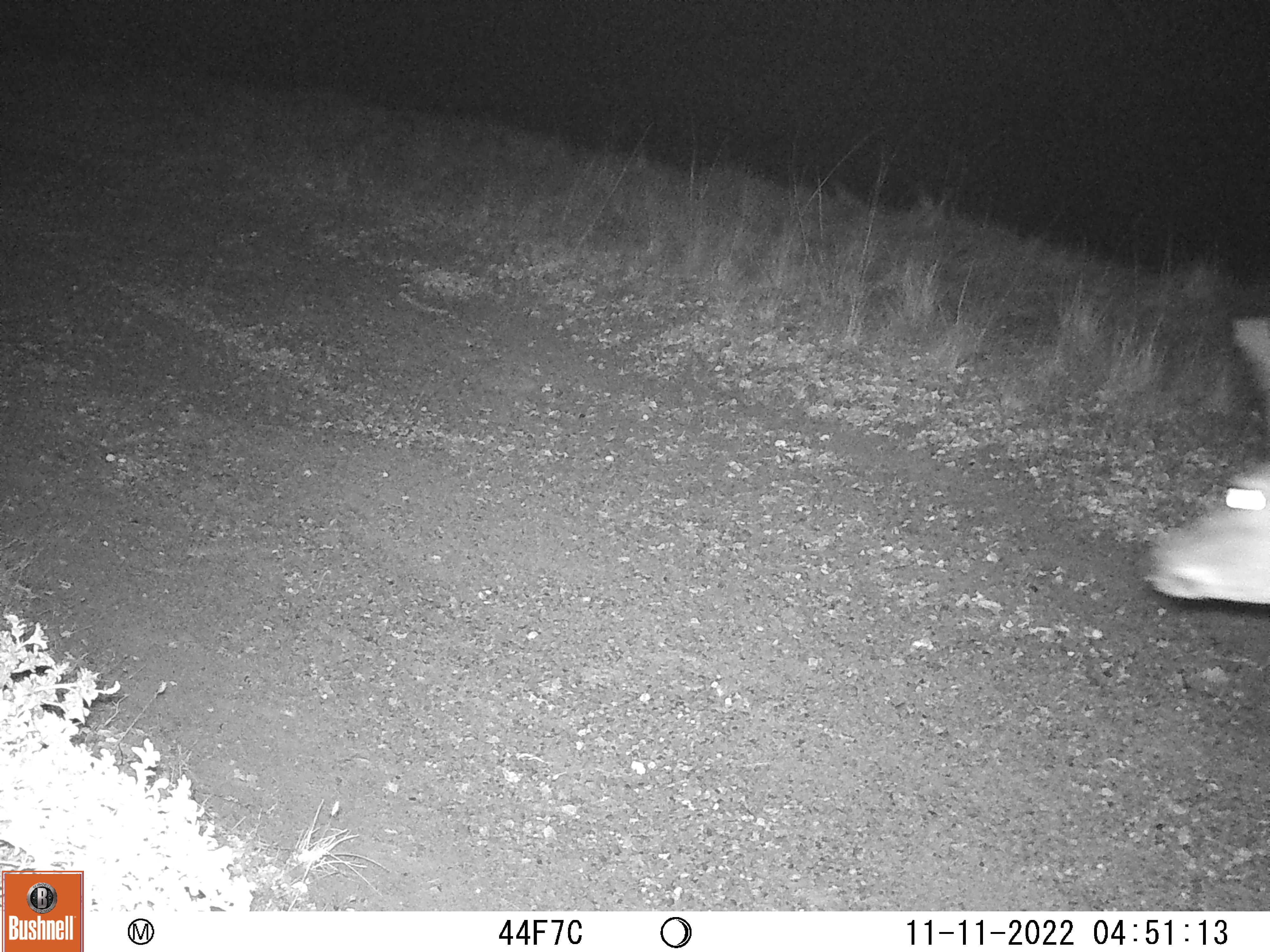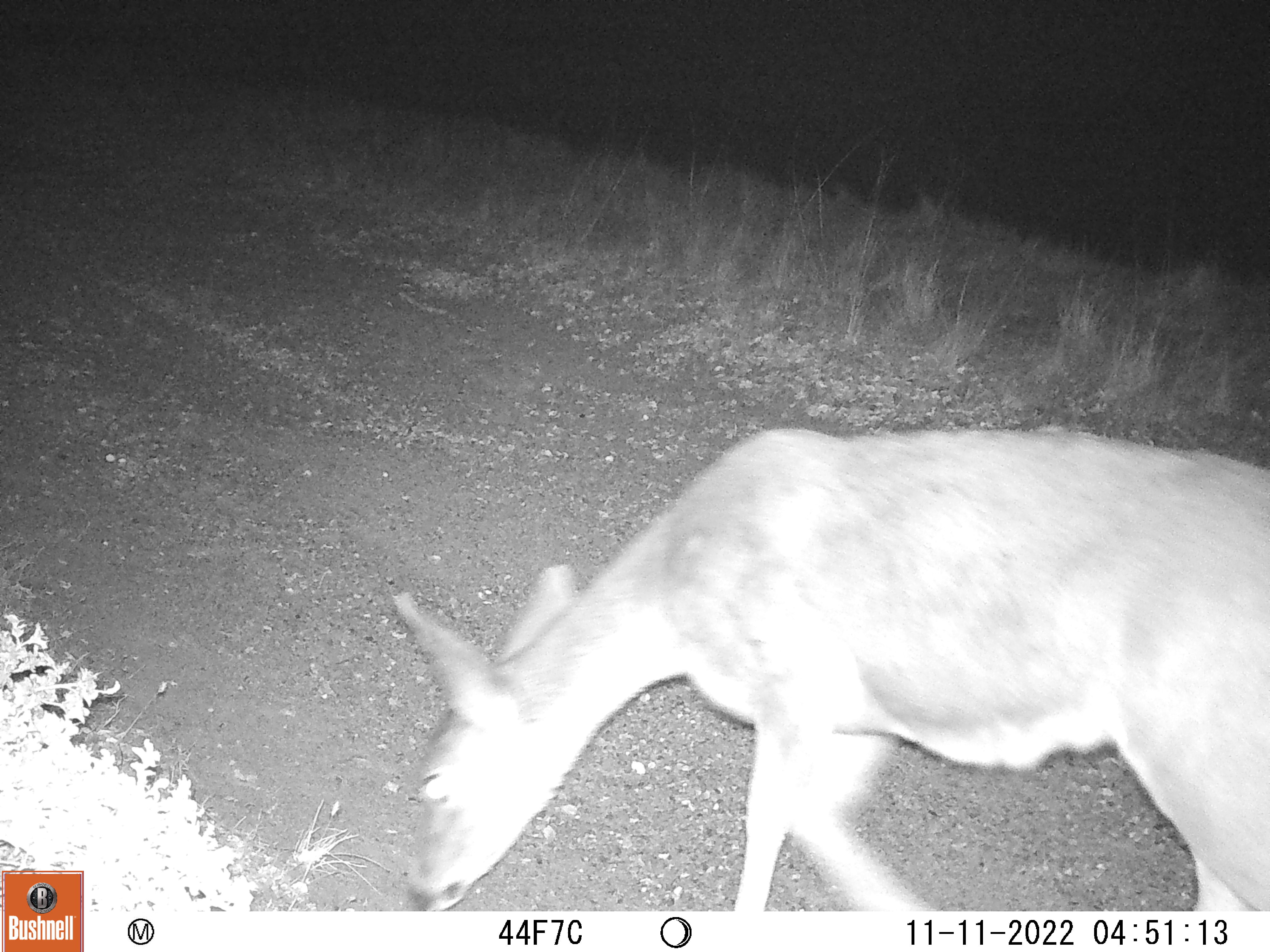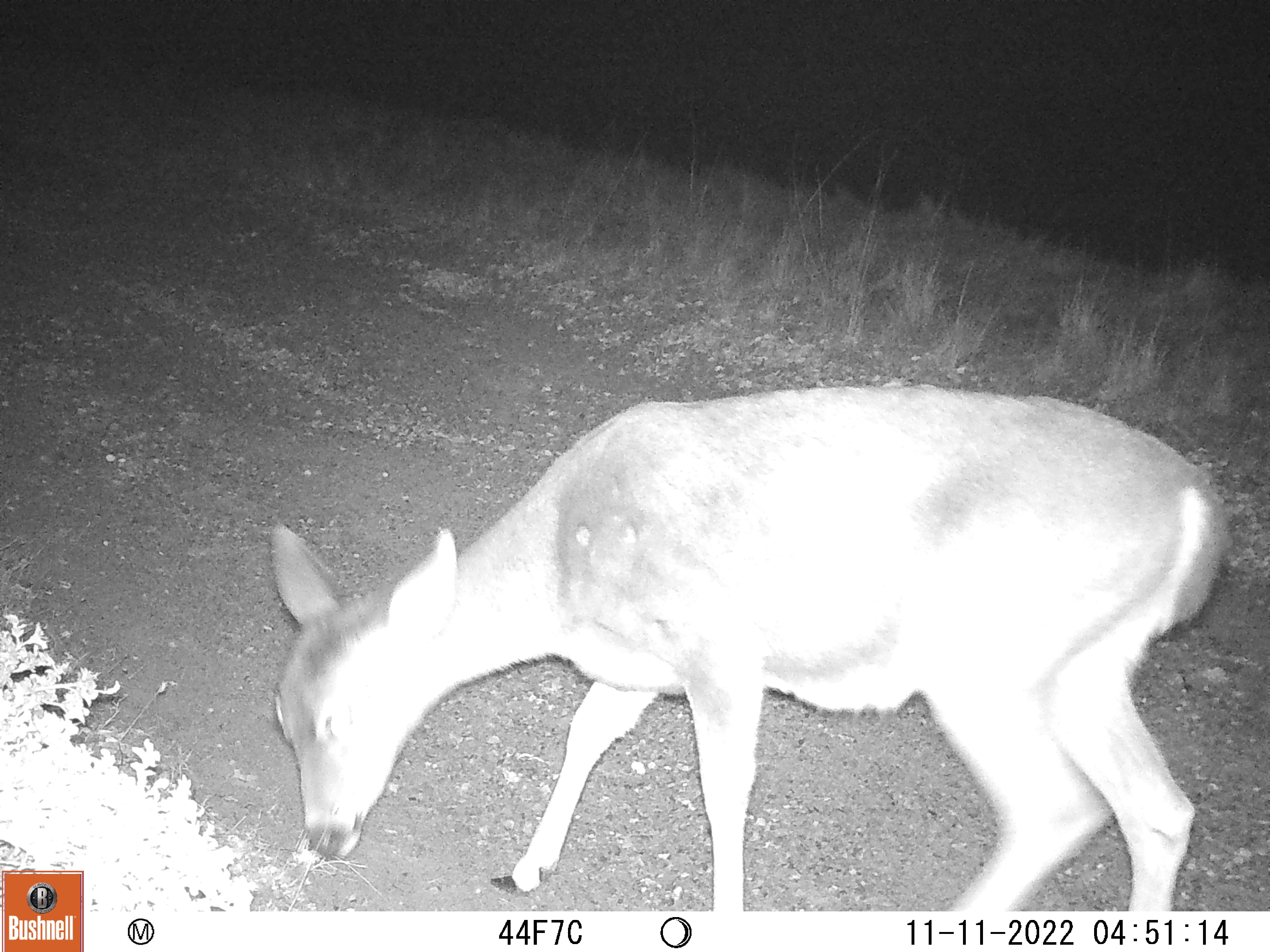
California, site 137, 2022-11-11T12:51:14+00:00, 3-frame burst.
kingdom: Animalia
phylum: Chordata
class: Mammalia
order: Artiodactyla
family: Cervidae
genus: Odocoileus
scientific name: Odocoileus hemionus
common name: mule deer